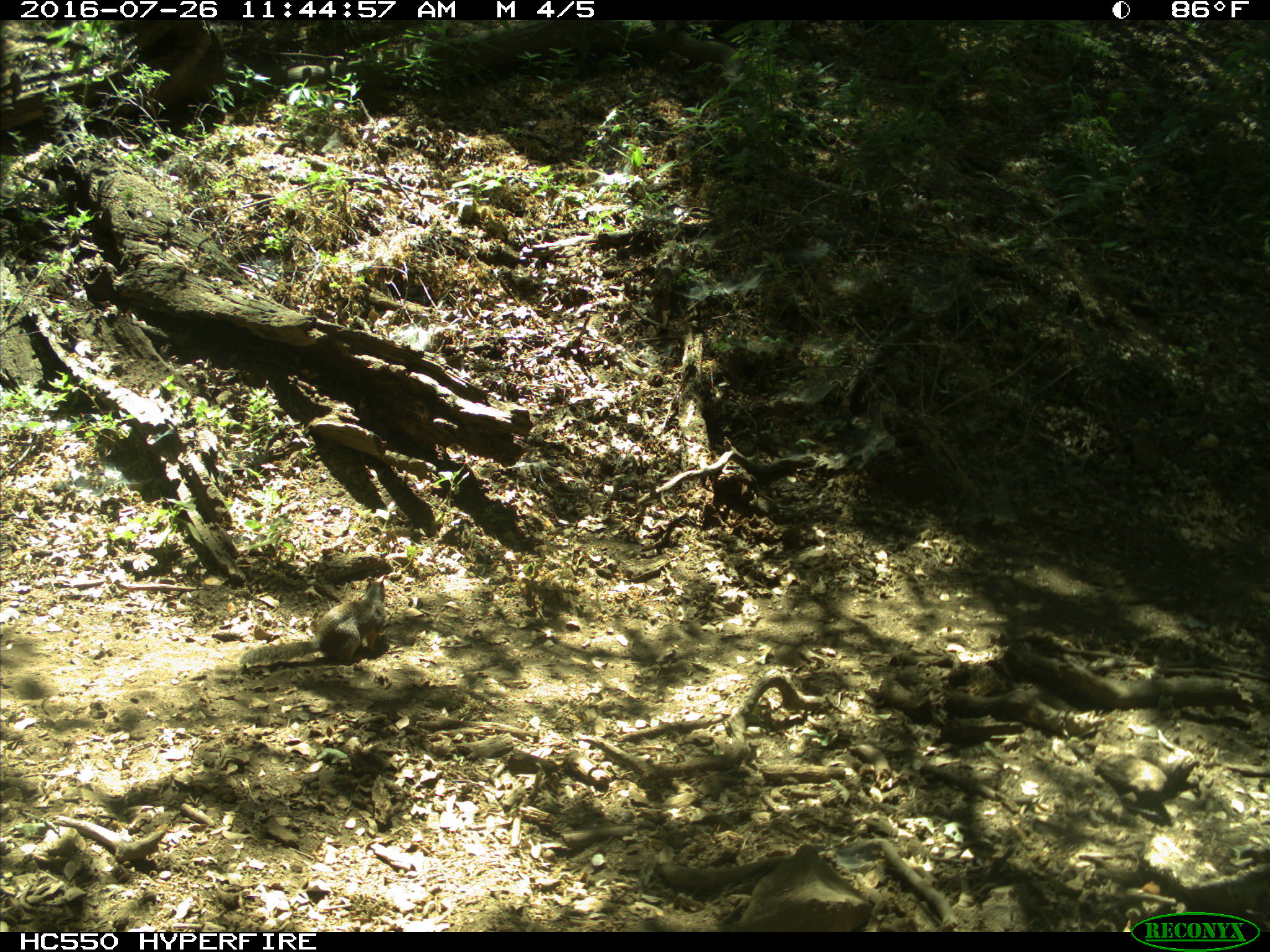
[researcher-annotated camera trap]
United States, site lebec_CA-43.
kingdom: Animalia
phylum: Chordata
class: Mammalia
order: Rodentia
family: Sciuridae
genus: Otospermophilus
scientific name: Otospermophilus beecheyi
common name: california ground squirrel